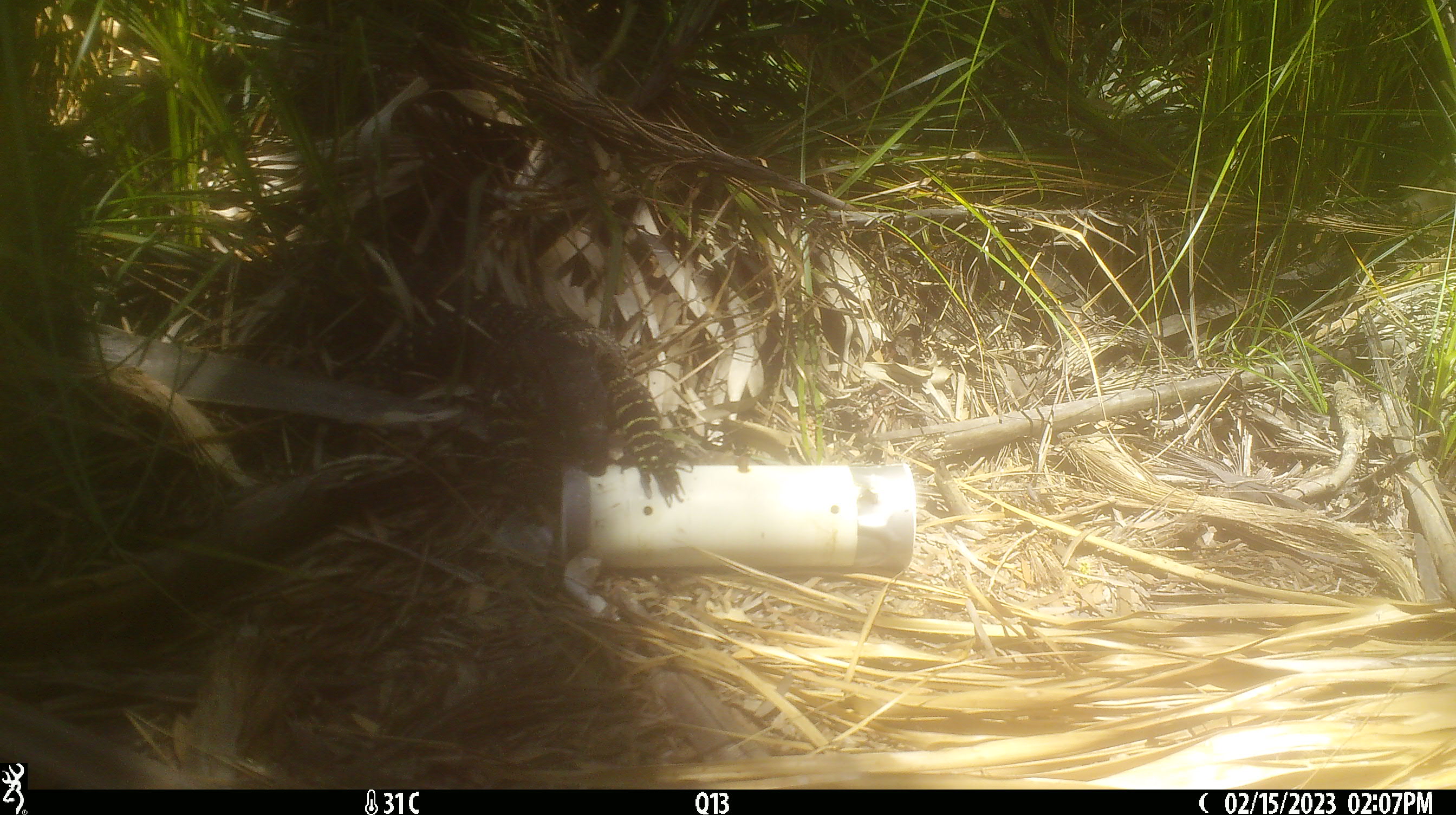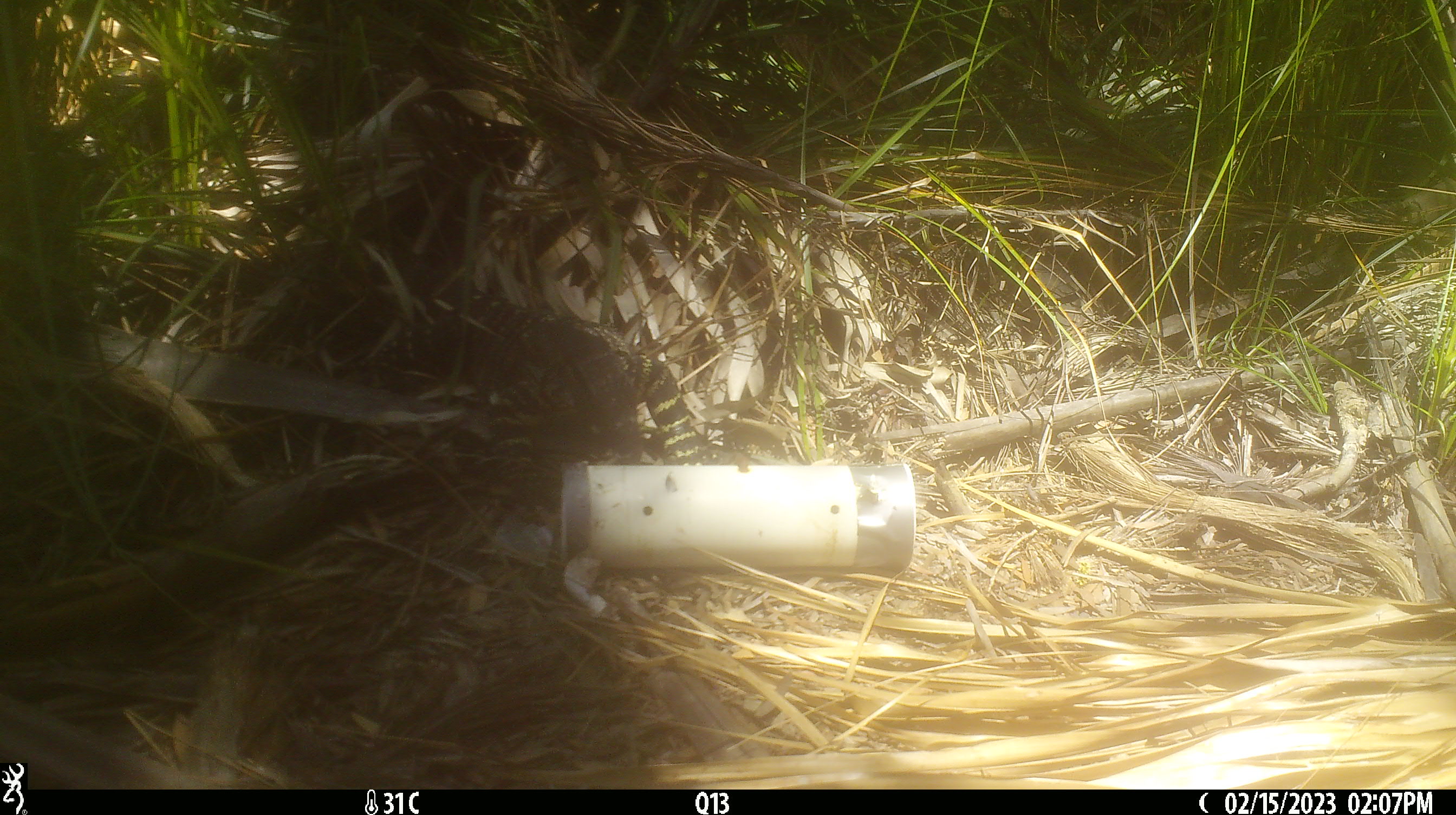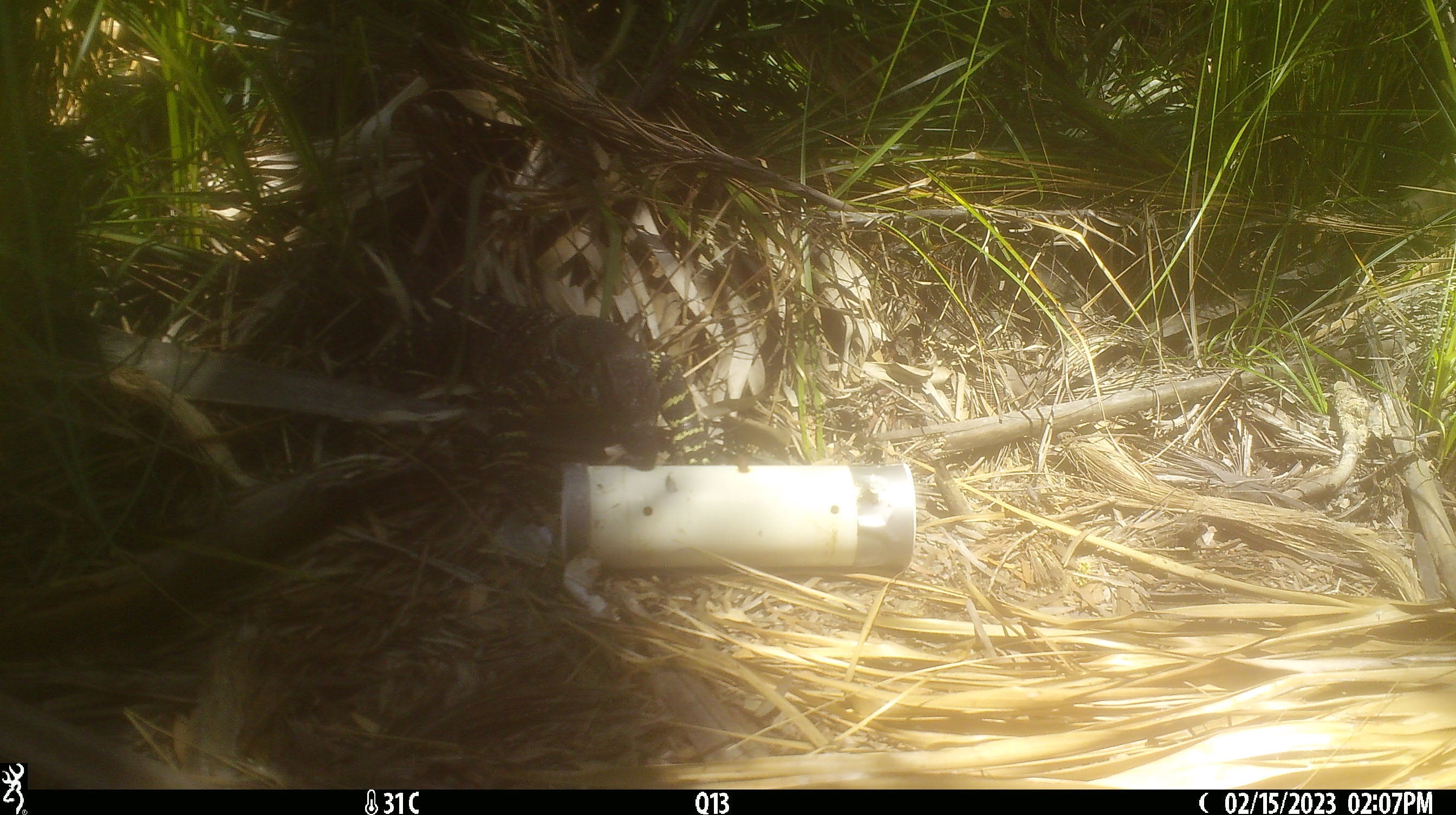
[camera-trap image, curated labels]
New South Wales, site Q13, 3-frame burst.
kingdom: Animalia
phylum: Chordata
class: Reptilia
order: Squamata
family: Varanidae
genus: Varanus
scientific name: Varanus varius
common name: lace monitor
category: goanna